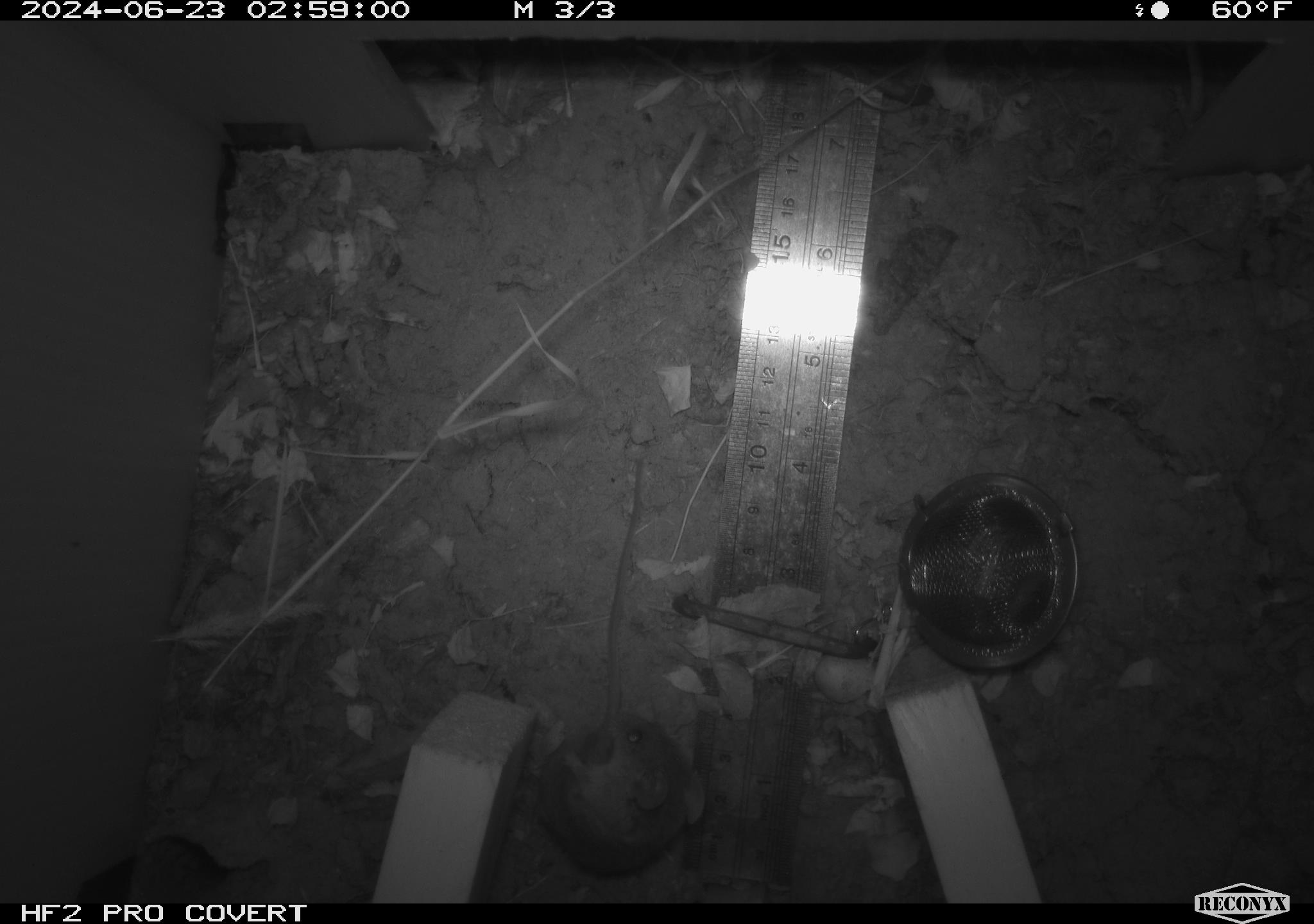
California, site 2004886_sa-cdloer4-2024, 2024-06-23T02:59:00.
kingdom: Animalia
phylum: Chordata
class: Mammalia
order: Rodentia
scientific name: Rodentia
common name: rodent